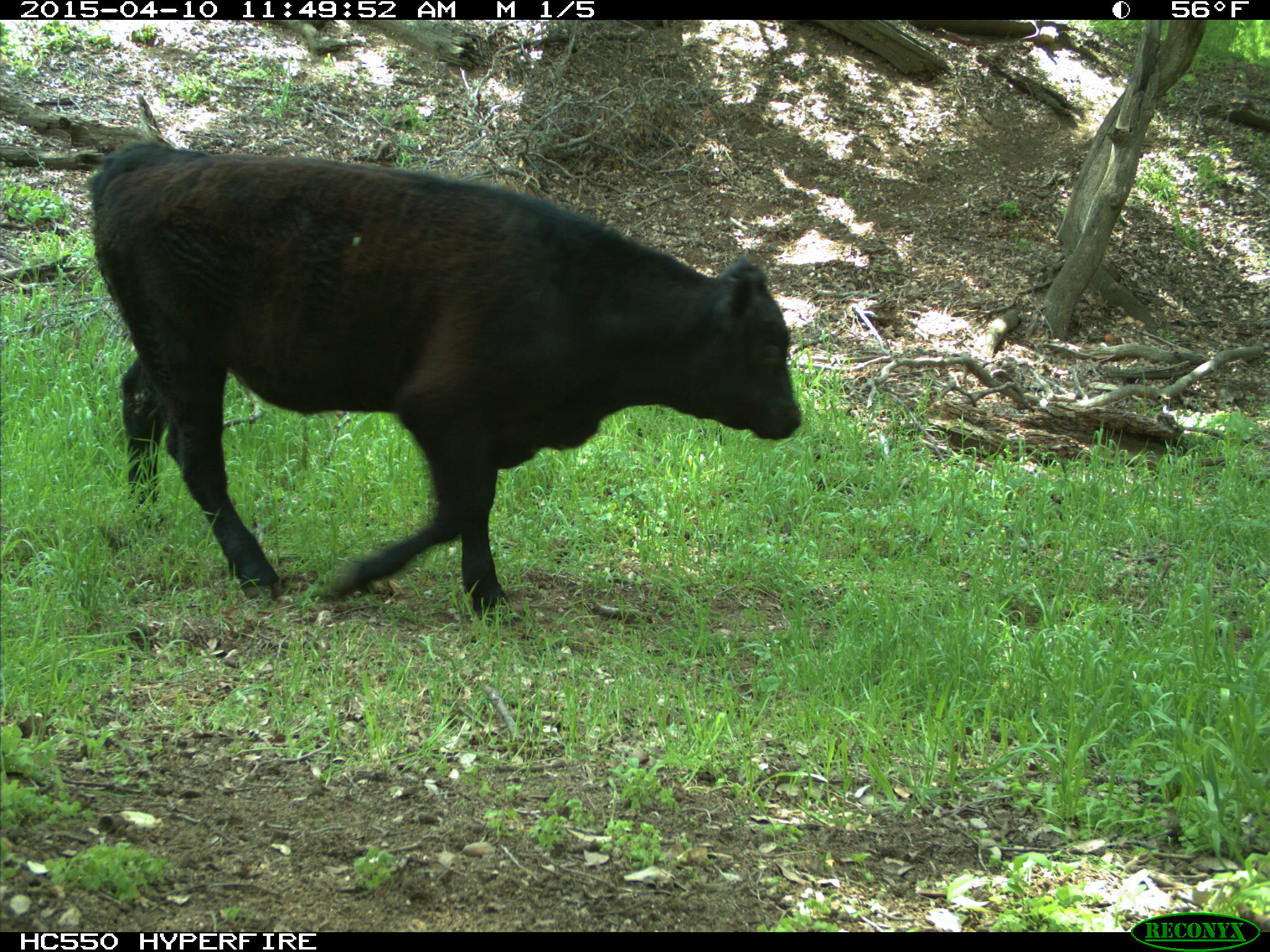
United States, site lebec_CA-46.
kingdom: Animalia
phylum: Chordata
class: Mammalia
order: Artiodactyla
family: Bovidae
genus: Bos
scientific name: Bos taurus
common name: domestic cow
Bos taurus (domestic cow).